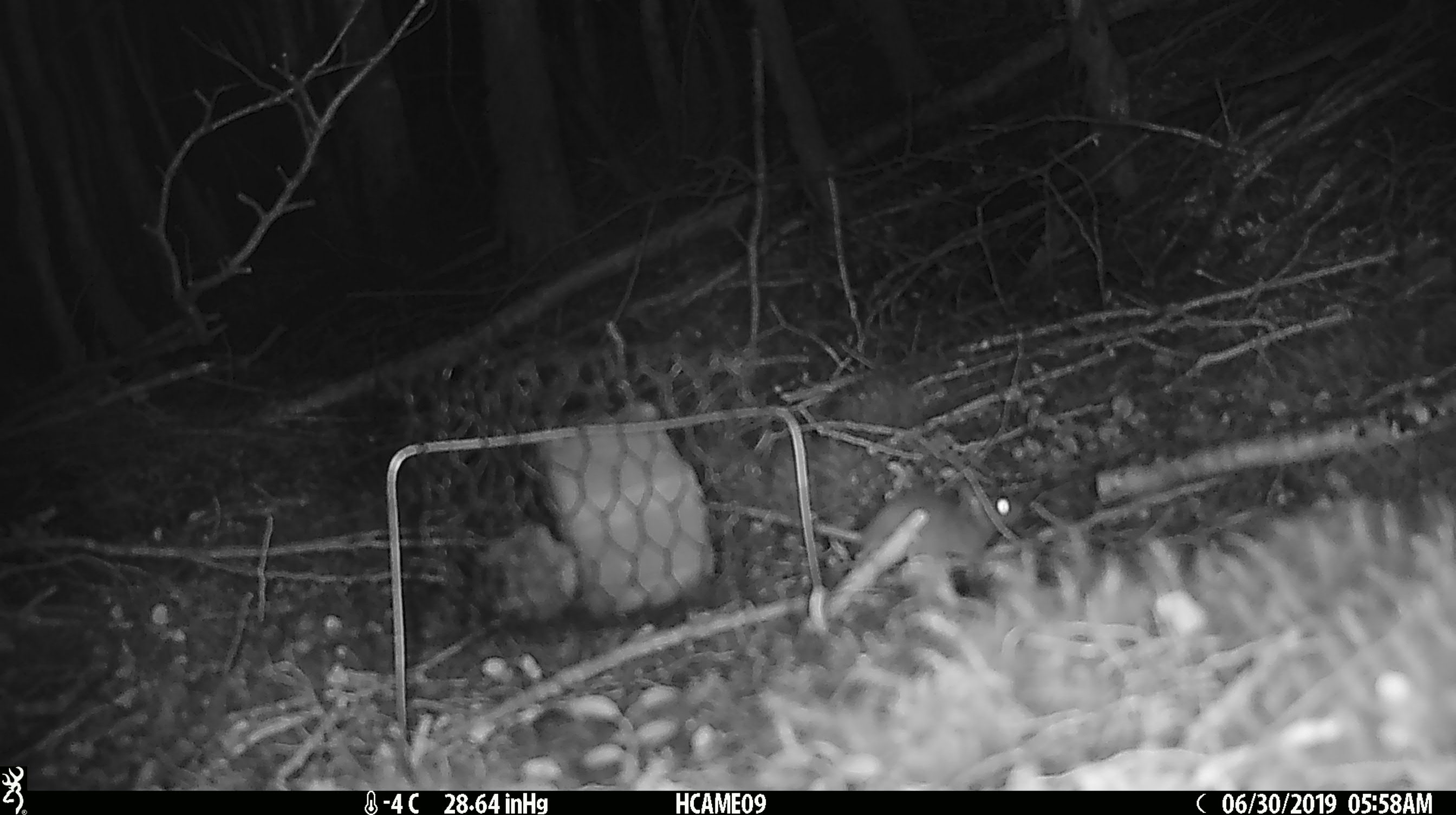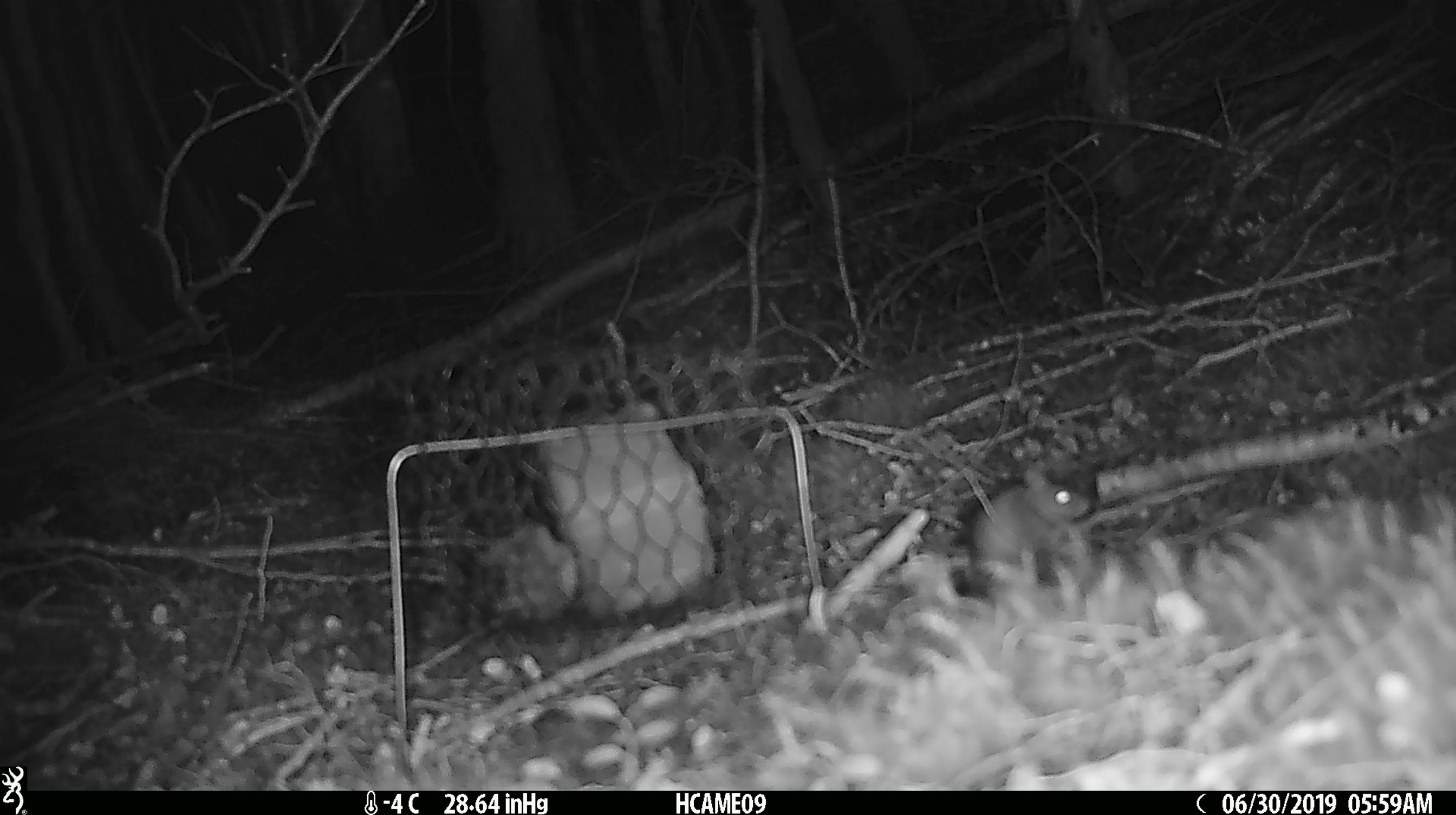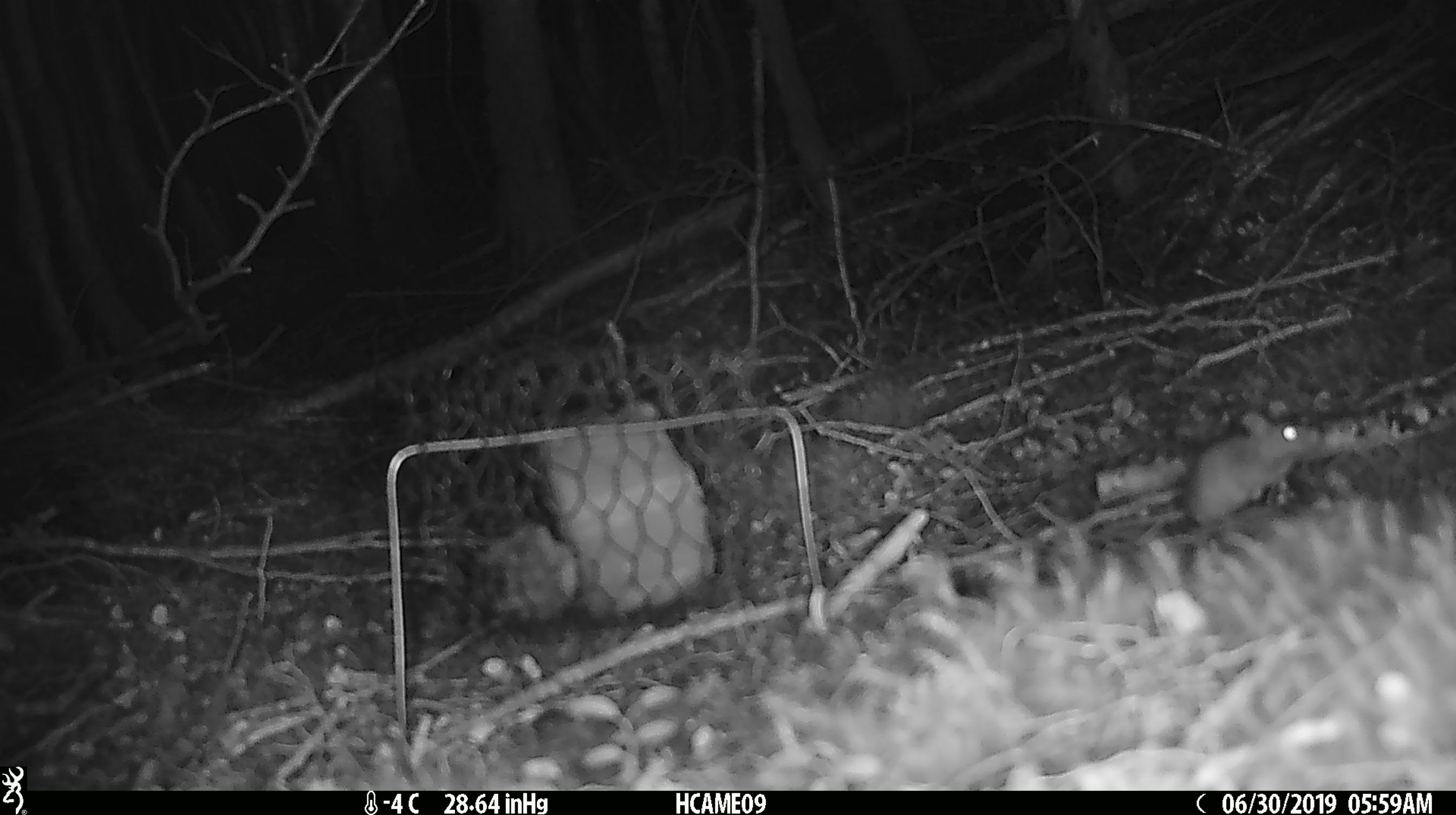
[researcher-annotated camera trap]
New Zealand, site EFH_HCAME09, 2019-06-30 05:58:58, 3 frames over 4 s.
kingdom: Animalia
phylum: Chordata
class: Mammalia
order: Rodentia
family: Muridae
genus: Mus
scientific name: Mus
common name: mouse